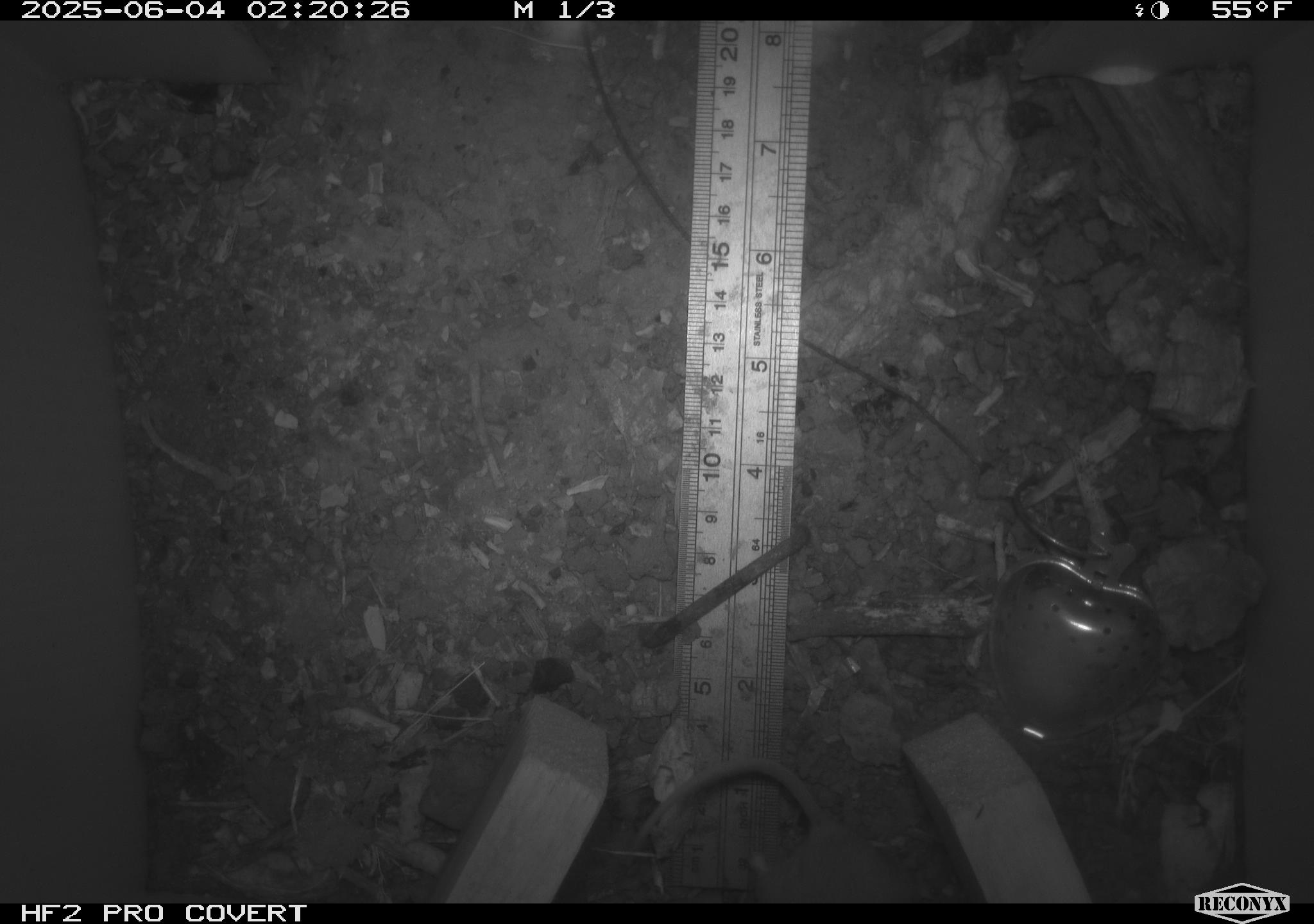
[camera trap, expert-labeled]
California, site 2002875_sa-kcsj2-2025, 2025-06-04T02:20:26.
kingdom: Animalia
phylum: Chordata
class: Mammalia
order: Rodentia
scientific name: Rodentia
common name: rodent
Rodent (Rodentia).